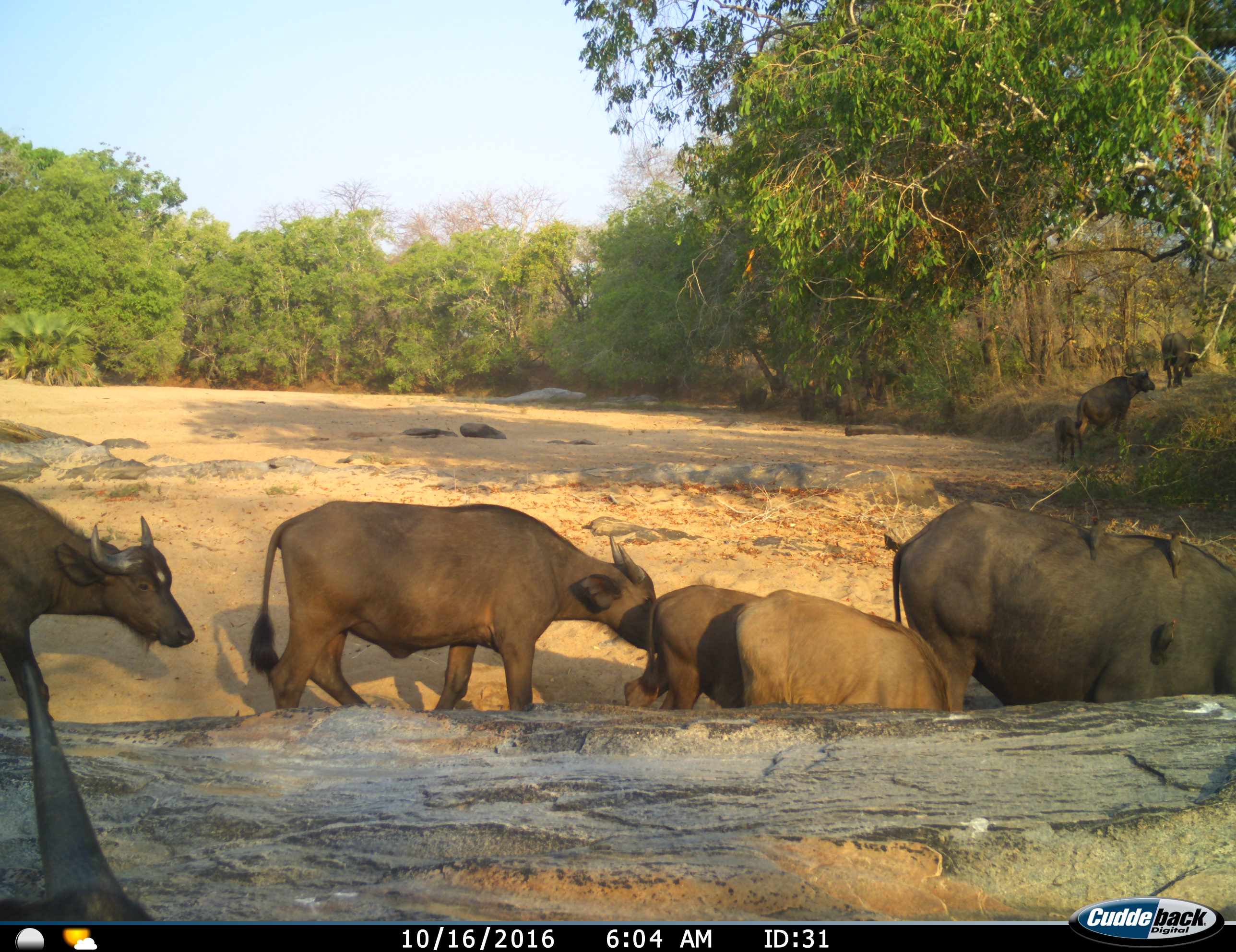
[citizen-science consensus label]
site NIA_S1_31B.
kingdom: Animalia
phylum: Chordata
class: Aves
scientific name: Aves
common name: bird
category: birdother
Birdother (bird) (Aves), count 3. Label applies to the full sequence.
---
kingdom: Animalia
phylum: Chordata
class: Mammalia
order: Artiodactyla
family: Bovidae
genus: Syncerus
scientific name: Syncerus caffer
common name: african buffalo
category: buffalo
Buffalo (african buffalo) (Syncerus caffer), count 9. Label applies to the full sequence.